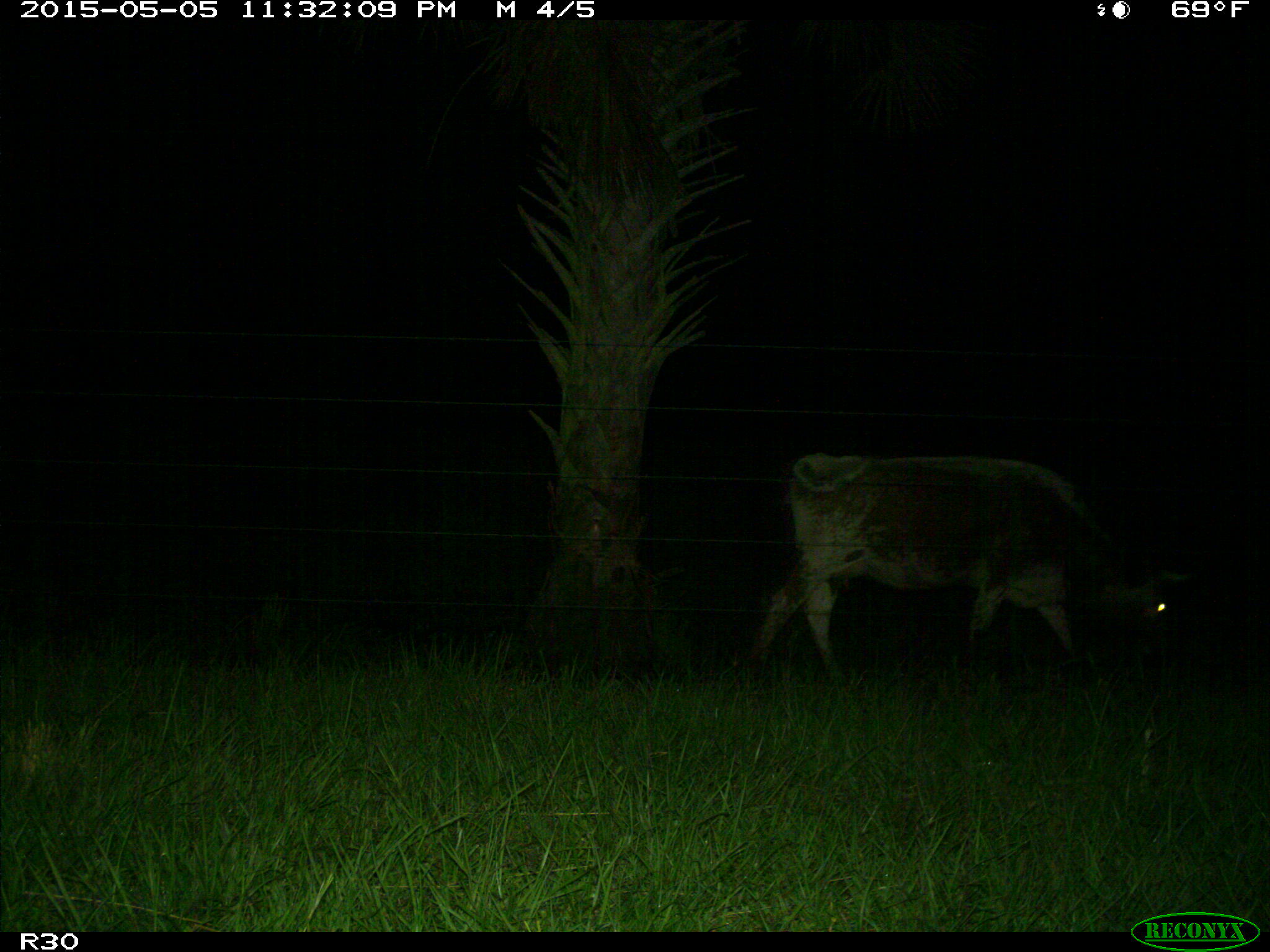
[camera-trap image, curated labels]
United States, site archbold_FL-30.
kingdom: Animalia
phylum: Chordata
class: Mammalia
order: Artiodactyla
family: Bovidae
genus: Bos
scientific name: Bos taurus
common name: domestic cow